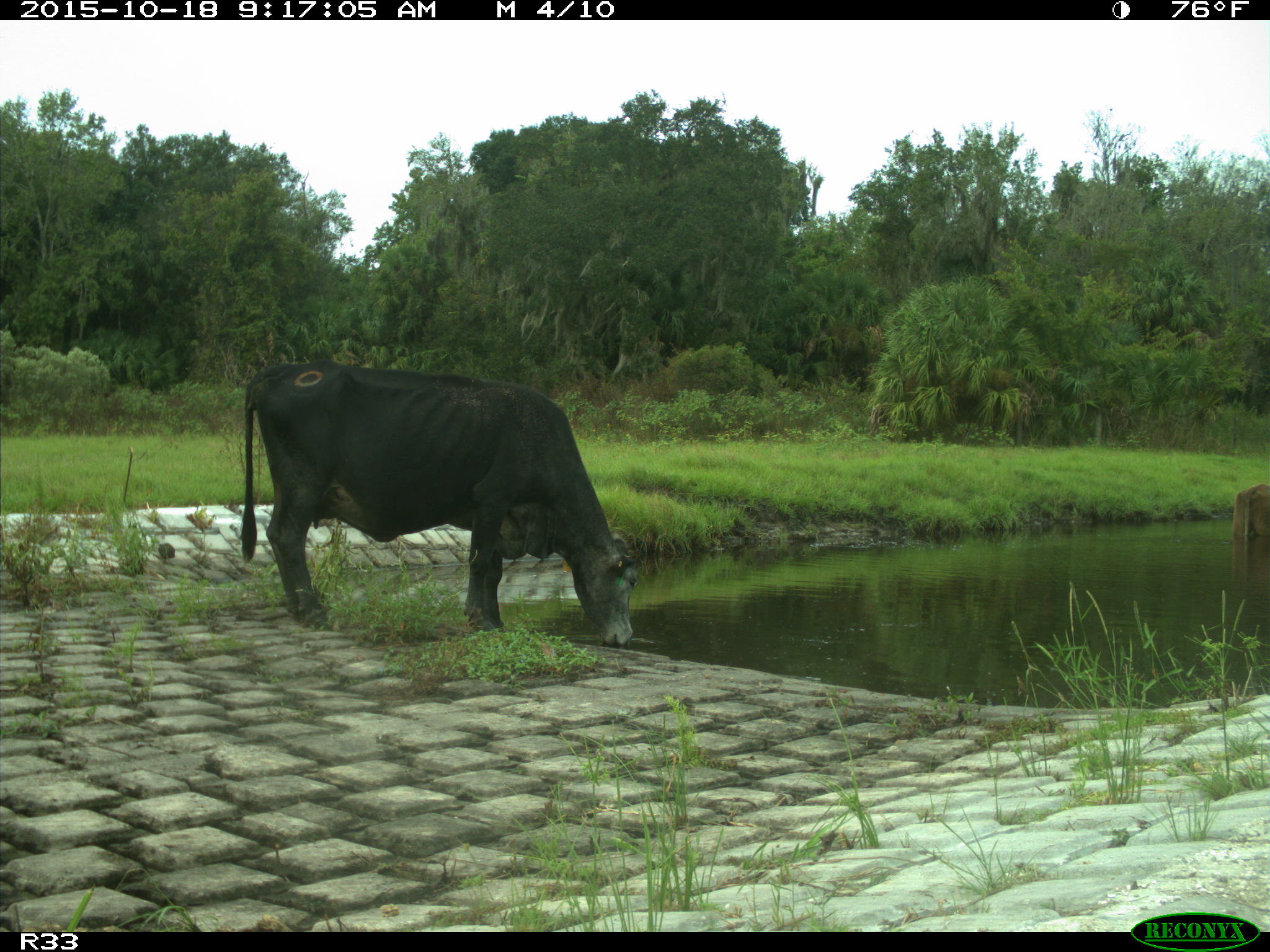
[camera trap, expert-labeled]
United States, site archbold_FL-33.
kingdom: Animalia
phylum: Chordata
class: Mammalia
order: Artiodactyla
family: Bovidae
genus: Bos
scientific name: Bos taurus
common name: domestic cow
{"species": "Bos taurus (domestic cow)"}